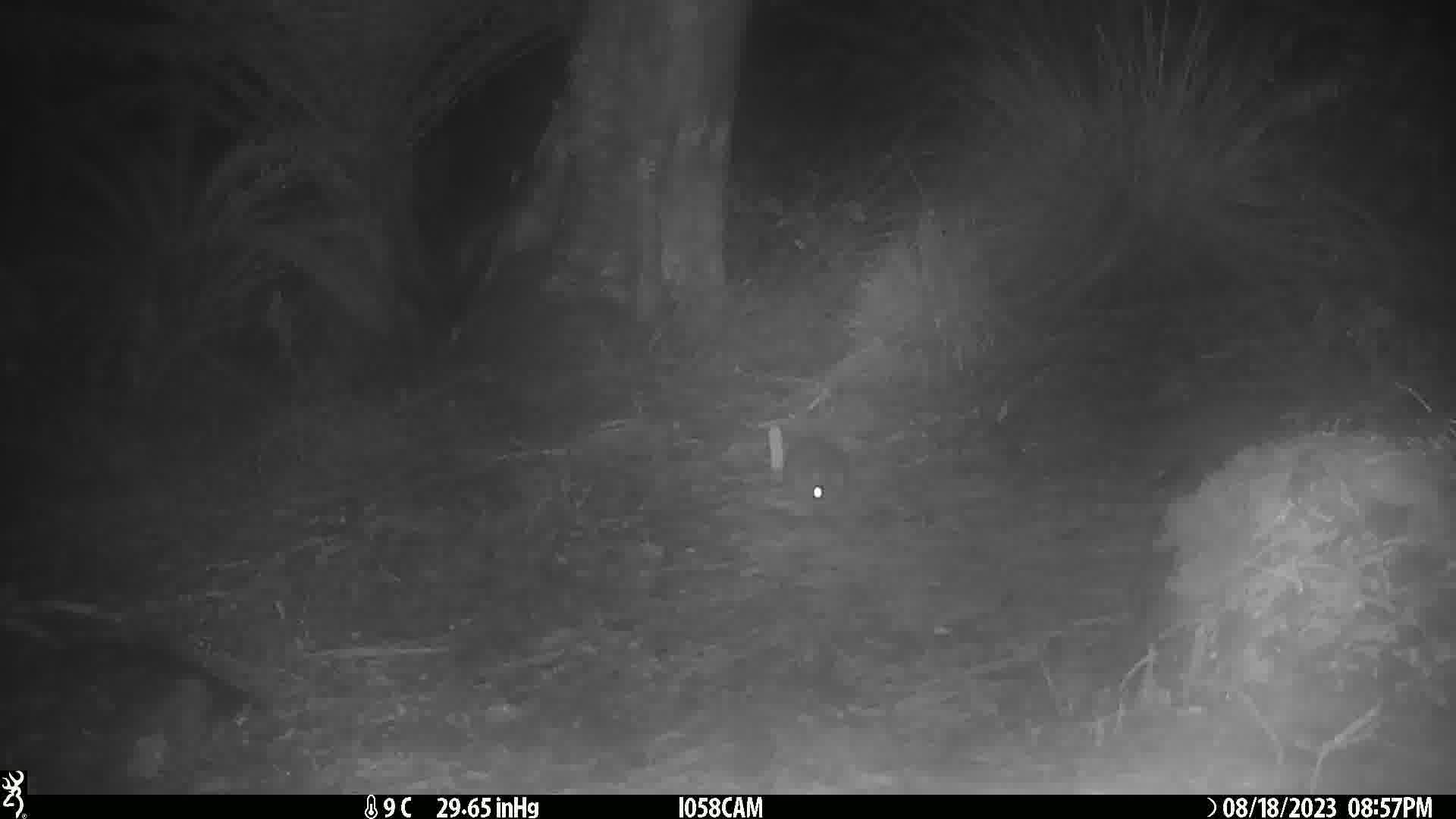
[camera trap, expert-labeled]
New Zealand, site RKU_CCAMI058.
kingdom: Animalia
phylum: Chordata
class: Mammalia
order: Rodentia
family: Muridae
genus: Rattus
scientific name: Rattus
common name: rat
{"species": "rat (Rattus)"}